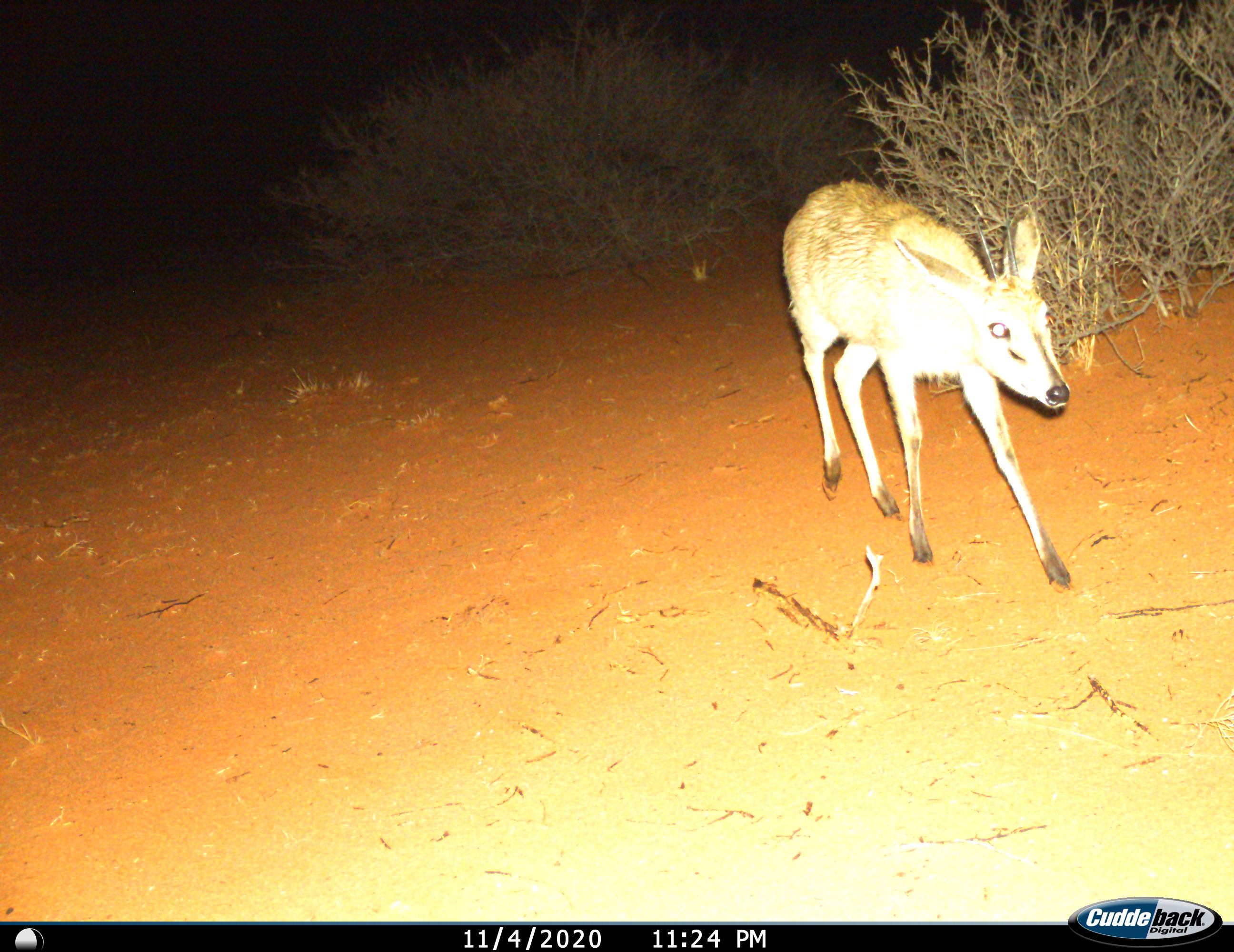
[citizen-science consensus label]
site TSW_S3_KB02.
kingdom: Animalia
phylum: Chordata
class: Mammalia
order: Artiodactyla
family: Bovidae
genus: Sylvicapra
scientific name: Sylvicapra grimmia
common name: common duiker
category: duikercommongrey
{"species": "duikercommongrey (common duiker) (Sylvicapra grimmia)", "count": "1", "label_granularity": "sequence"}